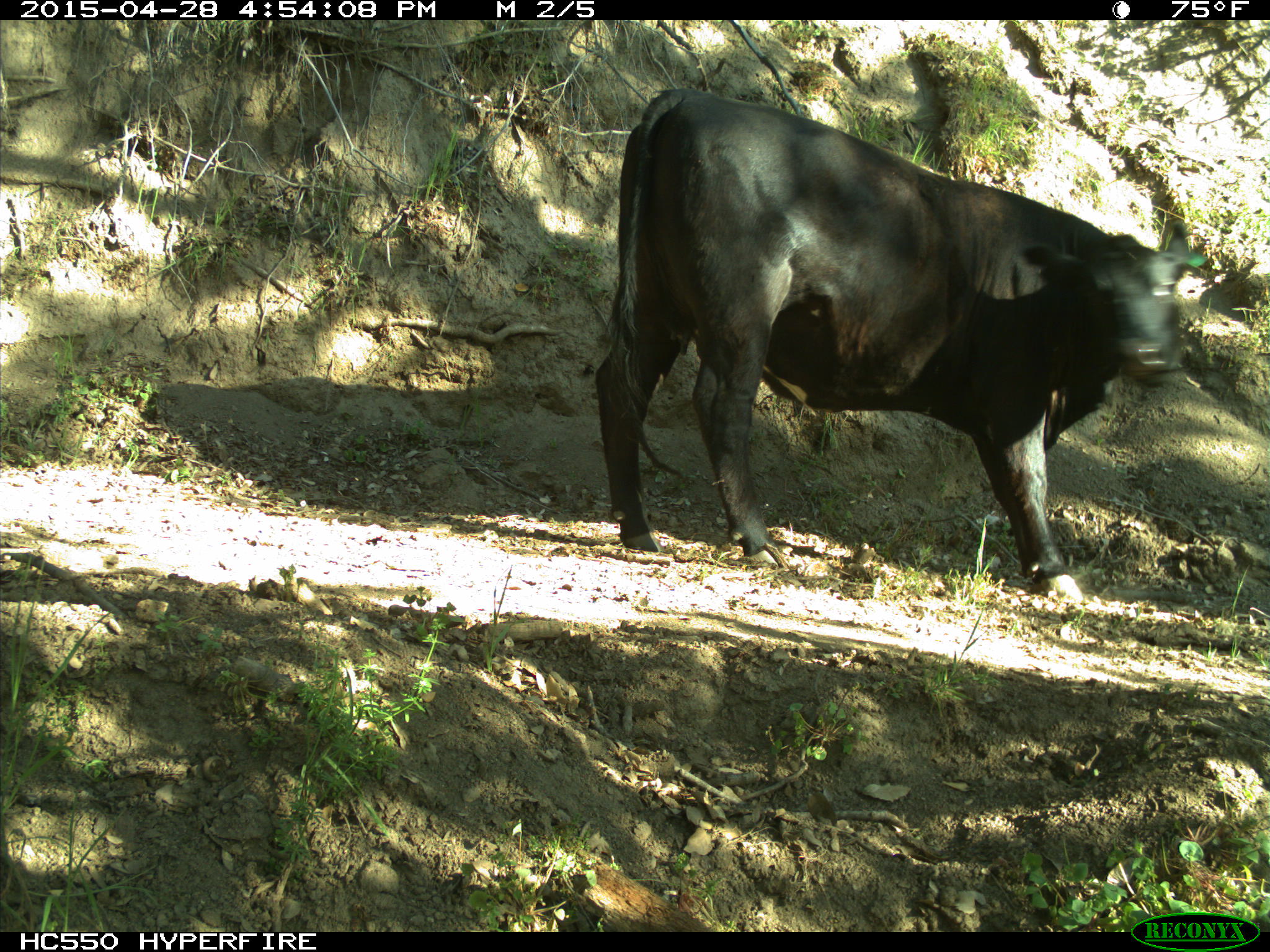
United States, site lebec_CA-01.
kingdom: Animalia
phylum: Chordata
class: Mammalia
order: Artiodactyla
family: Bovidae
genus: Bos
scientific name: Bos taurus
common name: domestic cow